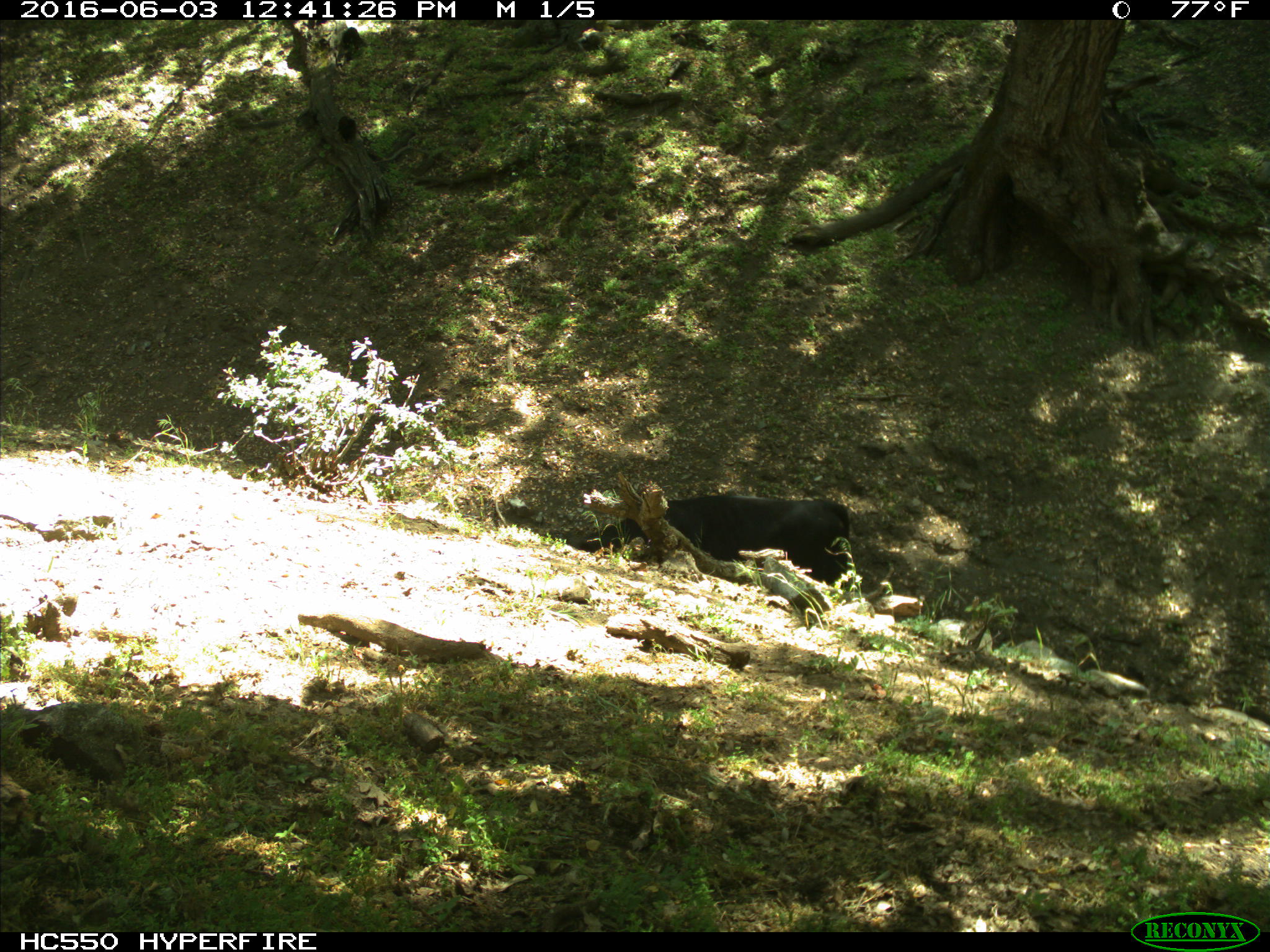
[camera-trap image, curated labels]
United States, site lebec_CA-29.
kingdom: Animalia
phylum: Chordata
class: Mammalia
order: Artiodactyla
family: Bovidae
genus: Bos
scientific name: Bos taurus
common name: domestic cow